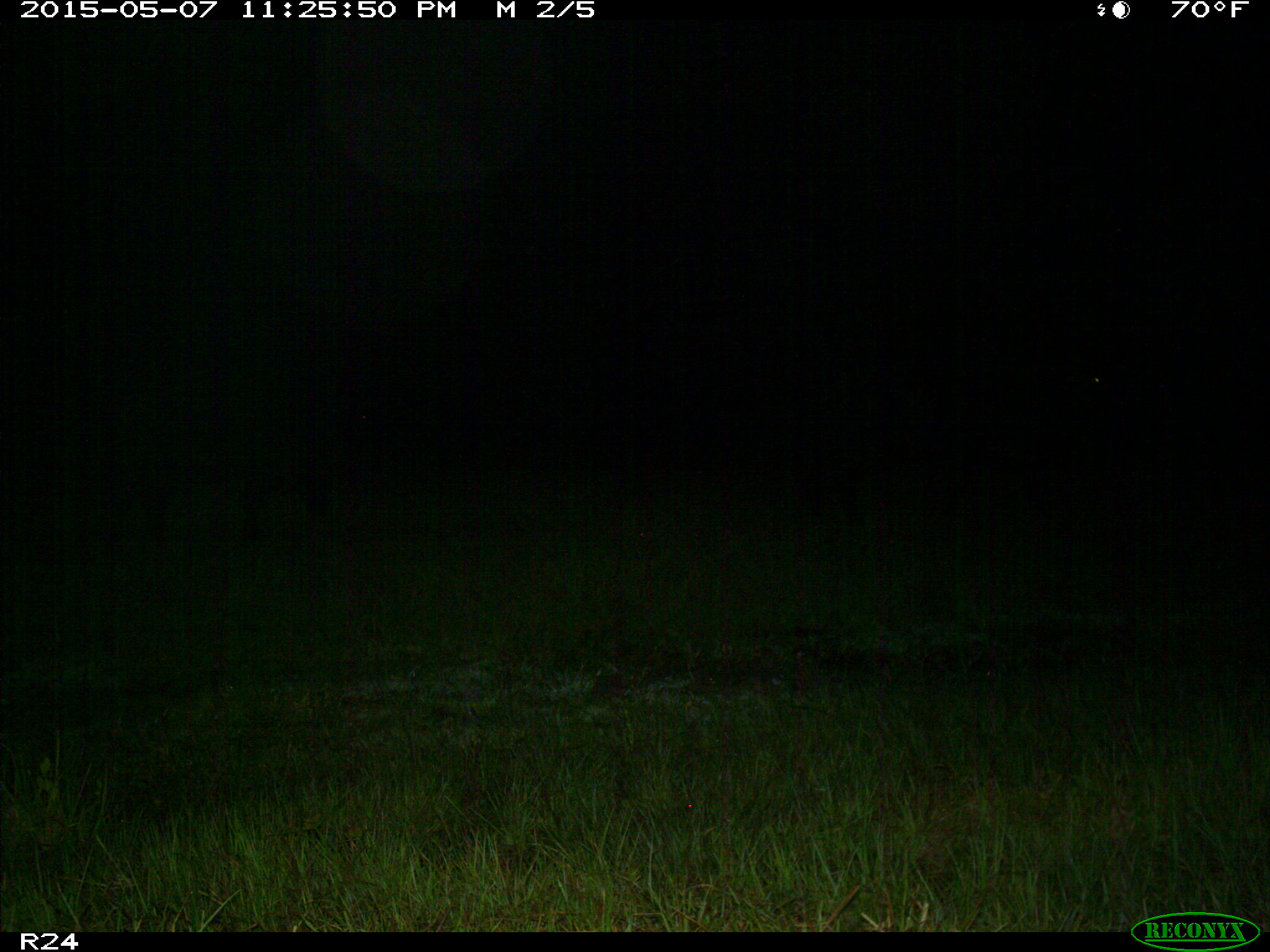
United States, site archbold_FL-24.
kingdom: Animalia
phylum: Chordata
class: Mammalia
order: Artiodactyla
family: Bovidae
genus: Bos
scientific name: Bos taurus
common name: domestic cow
Bos taurus (domestic cow).